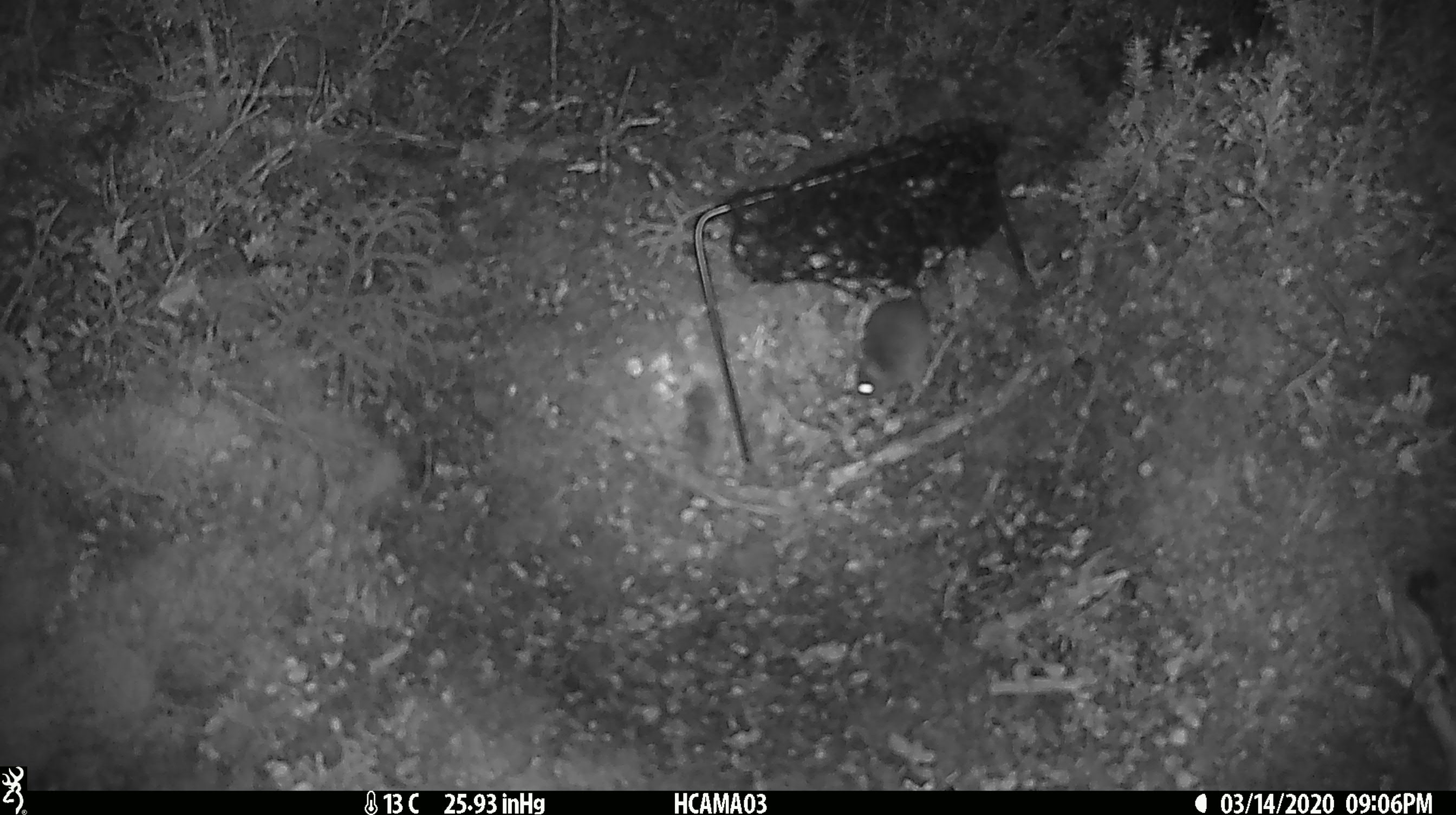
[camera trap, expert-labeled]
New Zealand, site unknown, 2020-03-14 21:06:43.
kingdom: Animalia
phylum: Chordata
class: Mammalia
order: Rodentia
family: Muridae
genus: Mus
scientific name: Mus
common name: mouse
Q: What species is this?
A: Mouse (Mus).